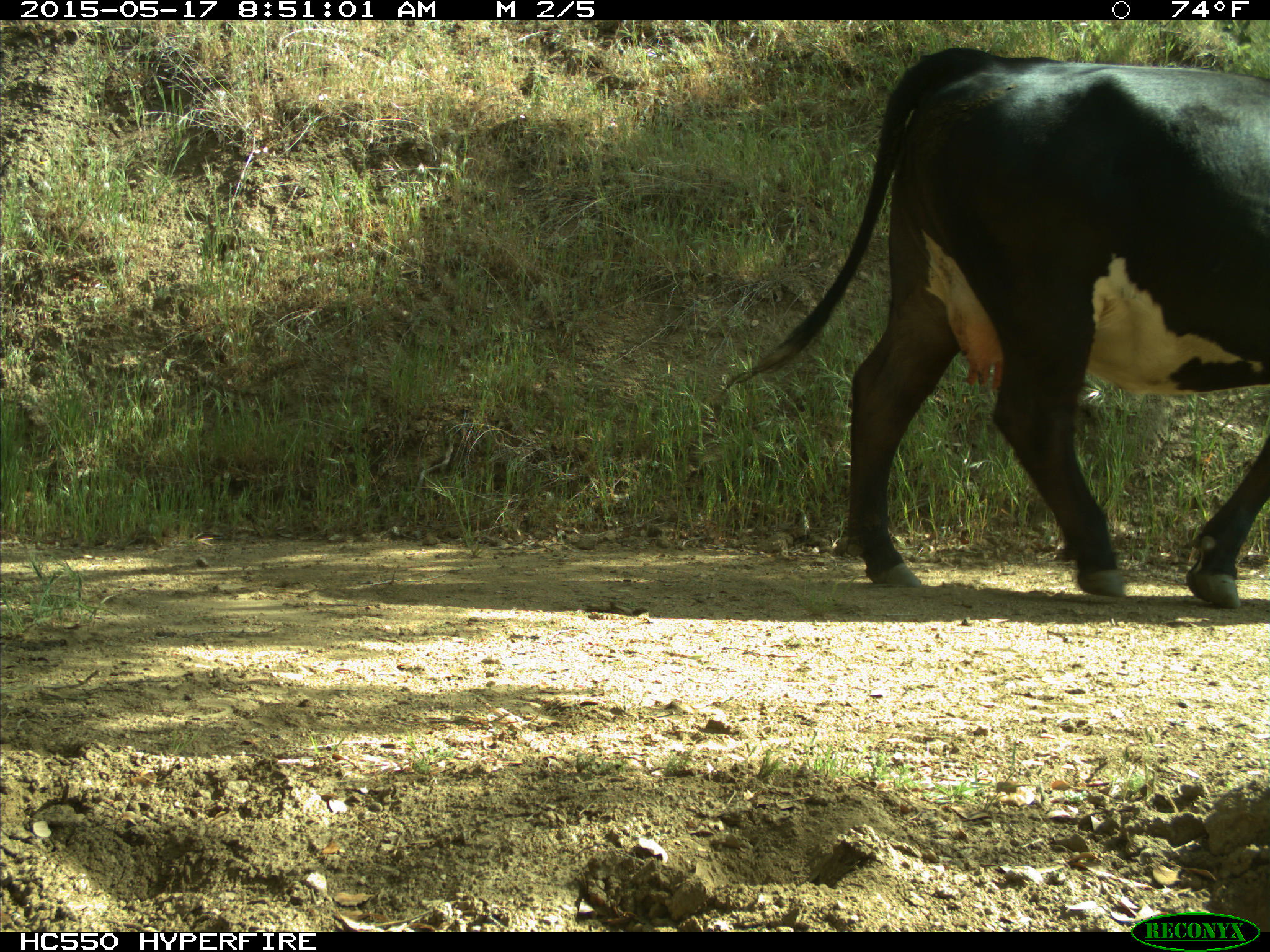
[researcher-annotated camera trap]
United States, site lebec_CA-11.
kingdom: Animalia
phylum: Chordata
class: Mammalia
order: Artiodactyla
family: Bovidae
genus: Bos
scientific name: Bos taurus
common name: domestic cow